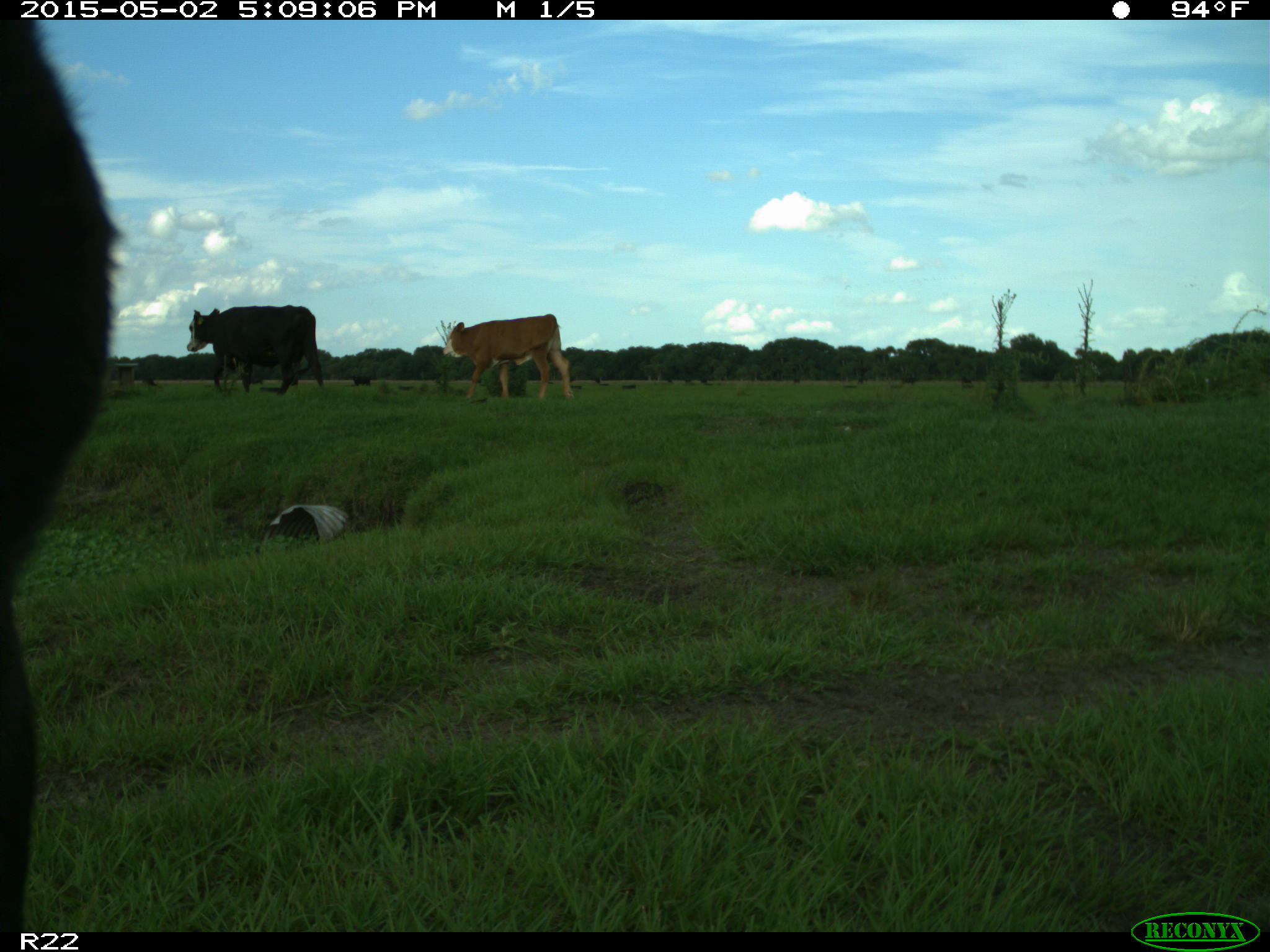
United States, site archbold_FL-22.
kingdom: Animalia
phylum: Chordata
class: Mammalia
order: Artiodactyla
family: Bovidae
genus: Bos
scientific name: Bos taurus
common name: domestic cow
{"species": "Bos taurus (domestic cow)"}